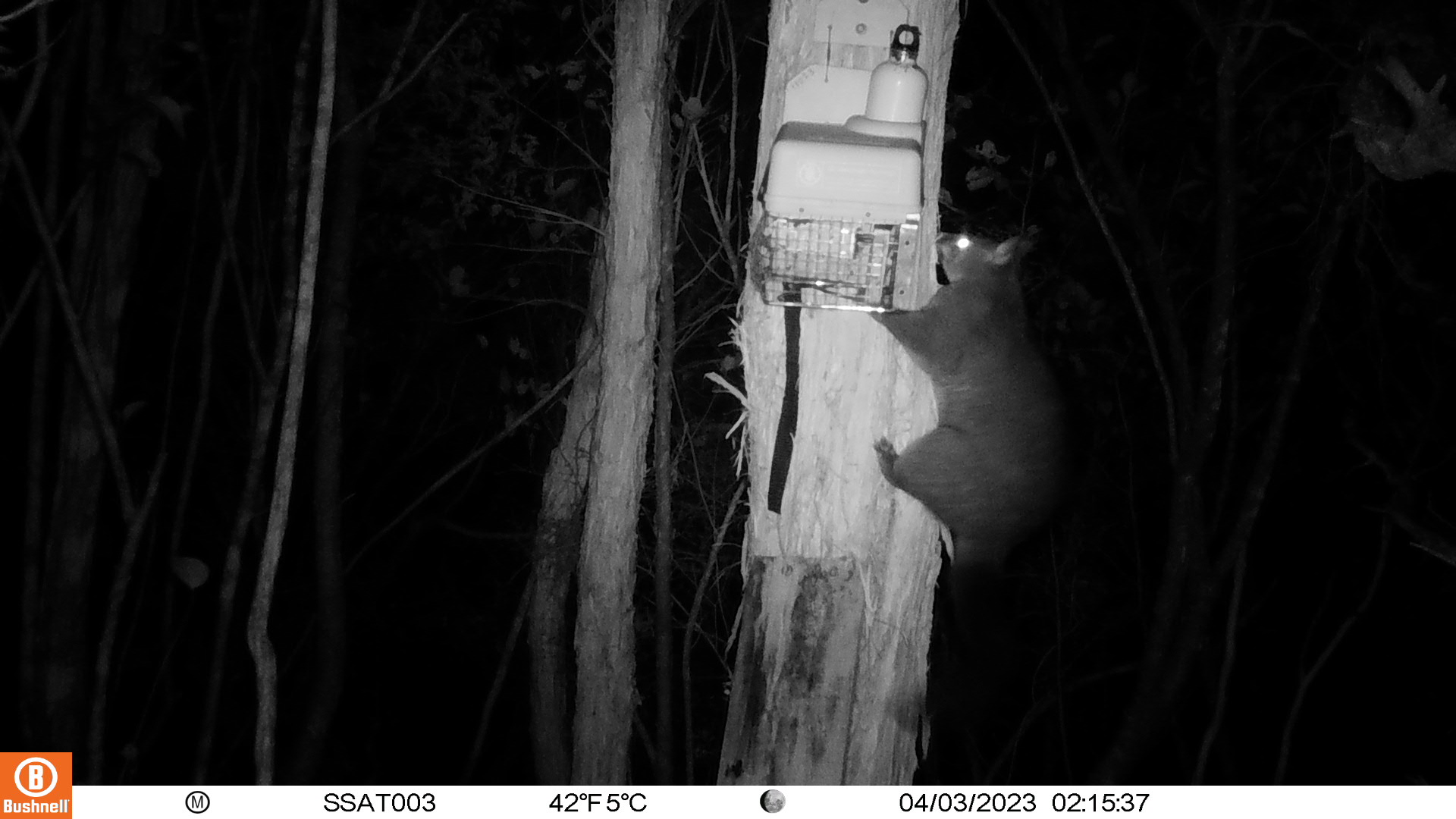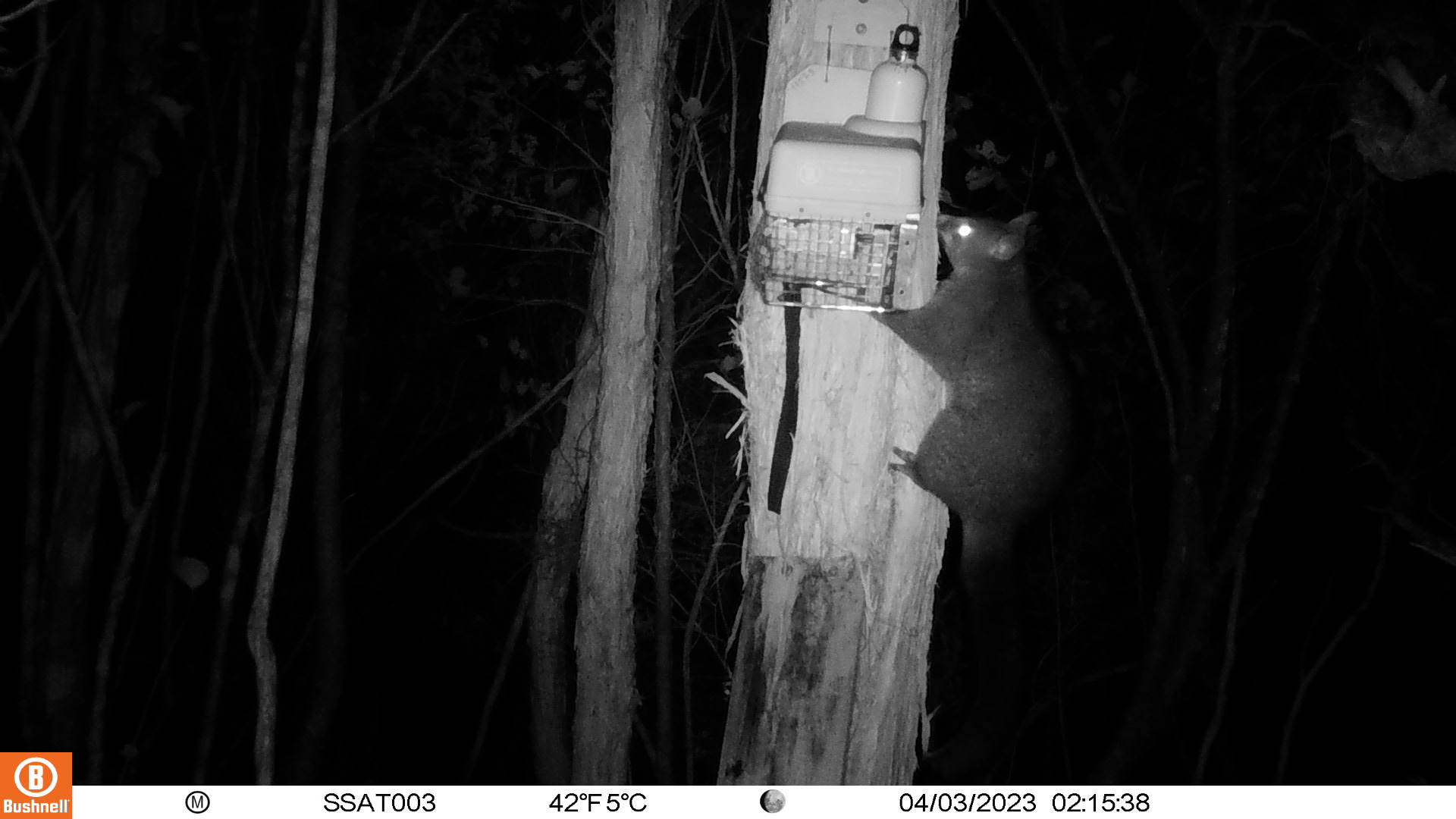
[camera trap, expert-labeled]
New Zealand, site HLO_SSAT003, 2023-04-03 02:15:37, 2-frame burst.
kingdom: Animalia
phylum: Chordata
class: Mammalia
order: Diprotodontia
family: Phalangeridae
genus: Trichosurus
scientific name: Trichosurus vulpecula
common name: common brushtail possum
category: possum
Possum (common brushtail possum) (Trichosurus vulpecula).